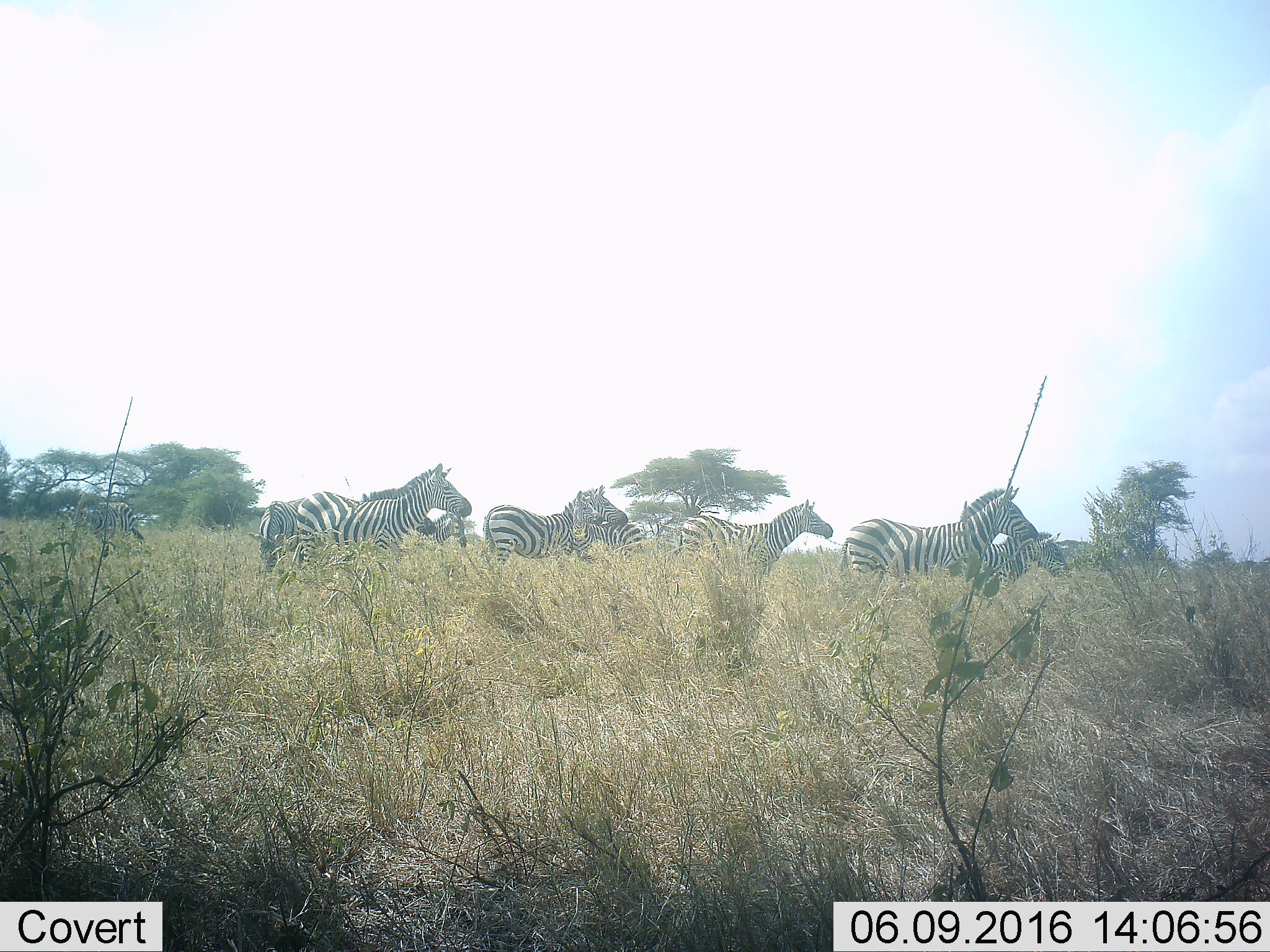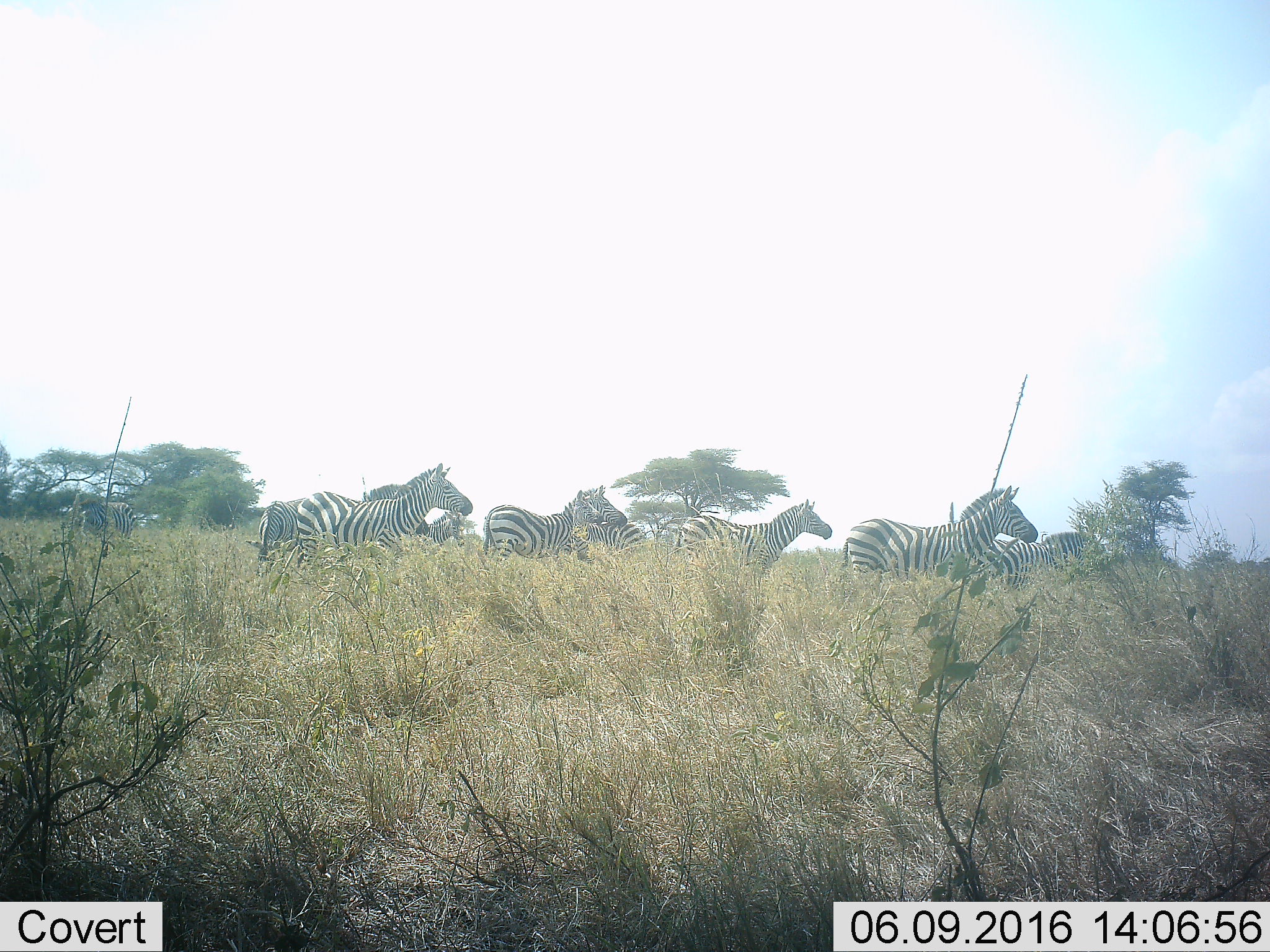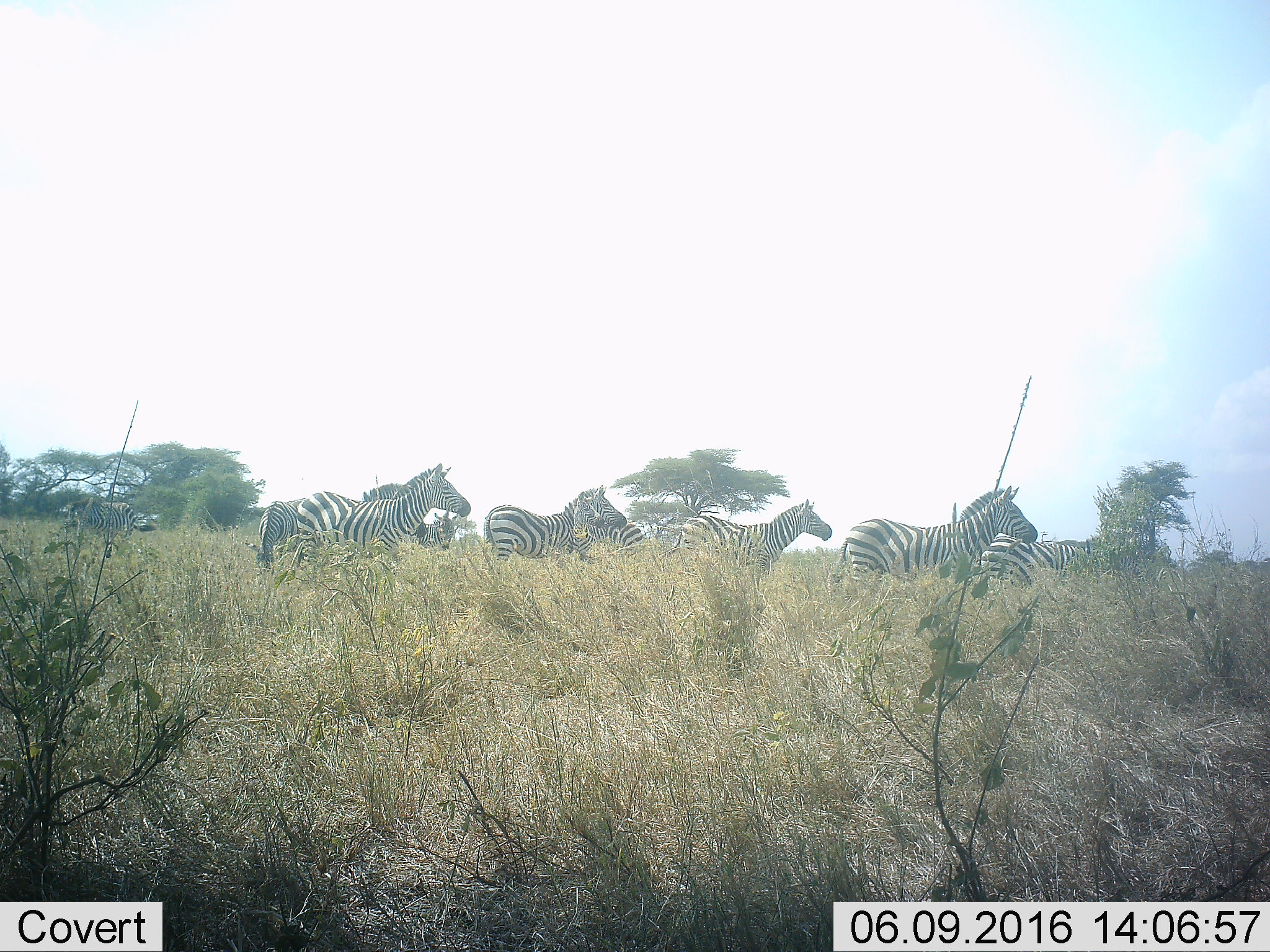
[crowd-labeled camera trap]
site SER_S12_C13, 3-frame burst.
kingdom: Animalia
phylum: Chordata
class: Mammalia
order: Perissodactyla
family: Equidae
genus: Equus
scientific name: Equus quagga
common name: plains zebra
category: zebraplains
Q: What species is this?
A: Zebraplains (plains zebra) (Equus quagga).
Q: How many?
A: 10.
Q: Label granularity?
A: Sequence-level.